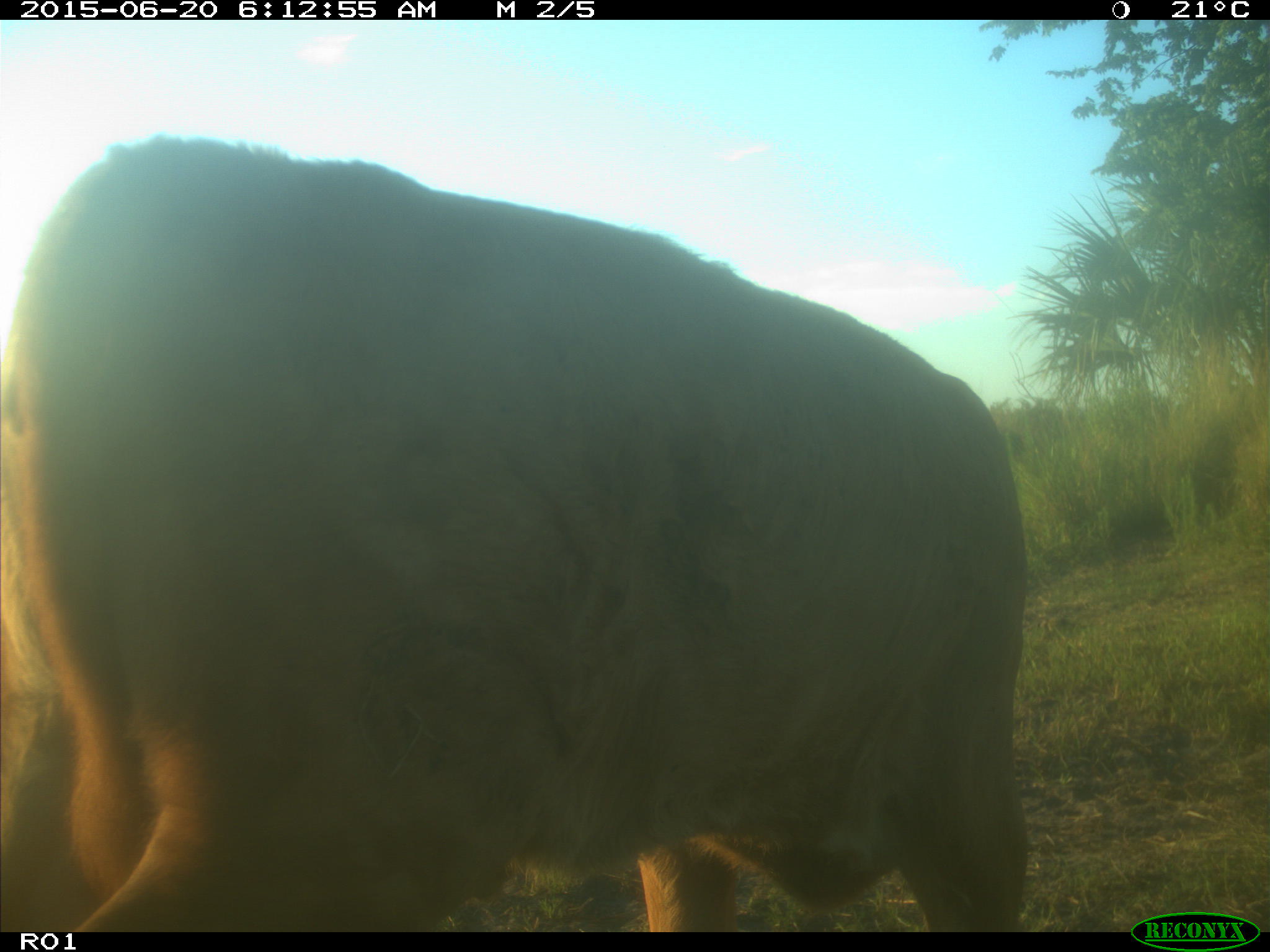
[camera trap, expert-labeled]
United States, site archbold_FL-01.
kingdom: Animalia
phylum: Chordata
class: Mammalia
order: Artiodactyla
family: Bovidae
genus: Bos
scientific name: Bos taurus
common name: domestic cow